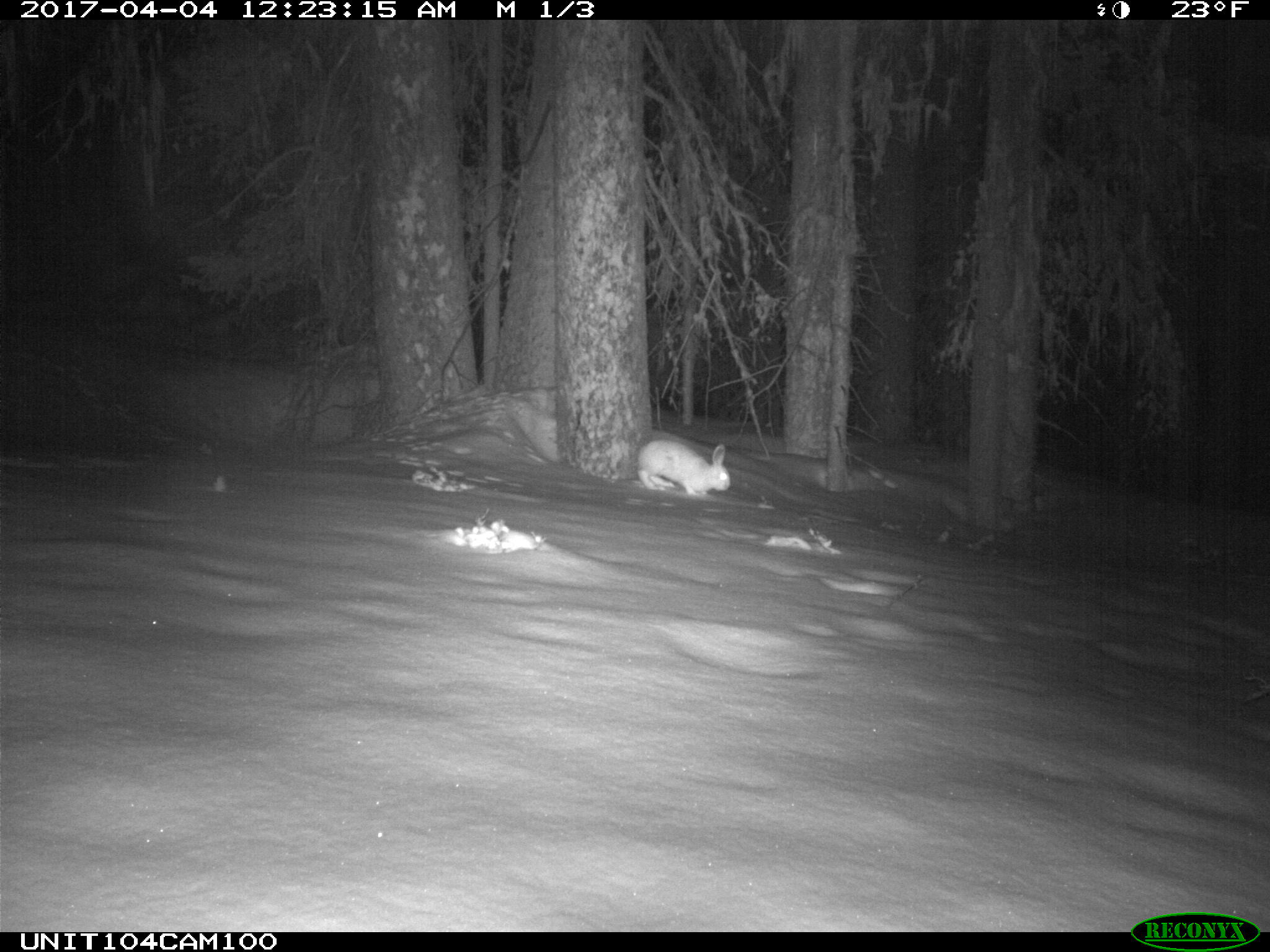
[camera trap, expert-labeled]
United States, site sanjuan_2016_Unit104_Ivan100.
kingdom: Animalia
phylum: Chordata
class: Mammalia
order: Lagomorpha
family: Leporidae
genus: Lepus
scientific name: Lepus americanus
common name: snowshoe hare